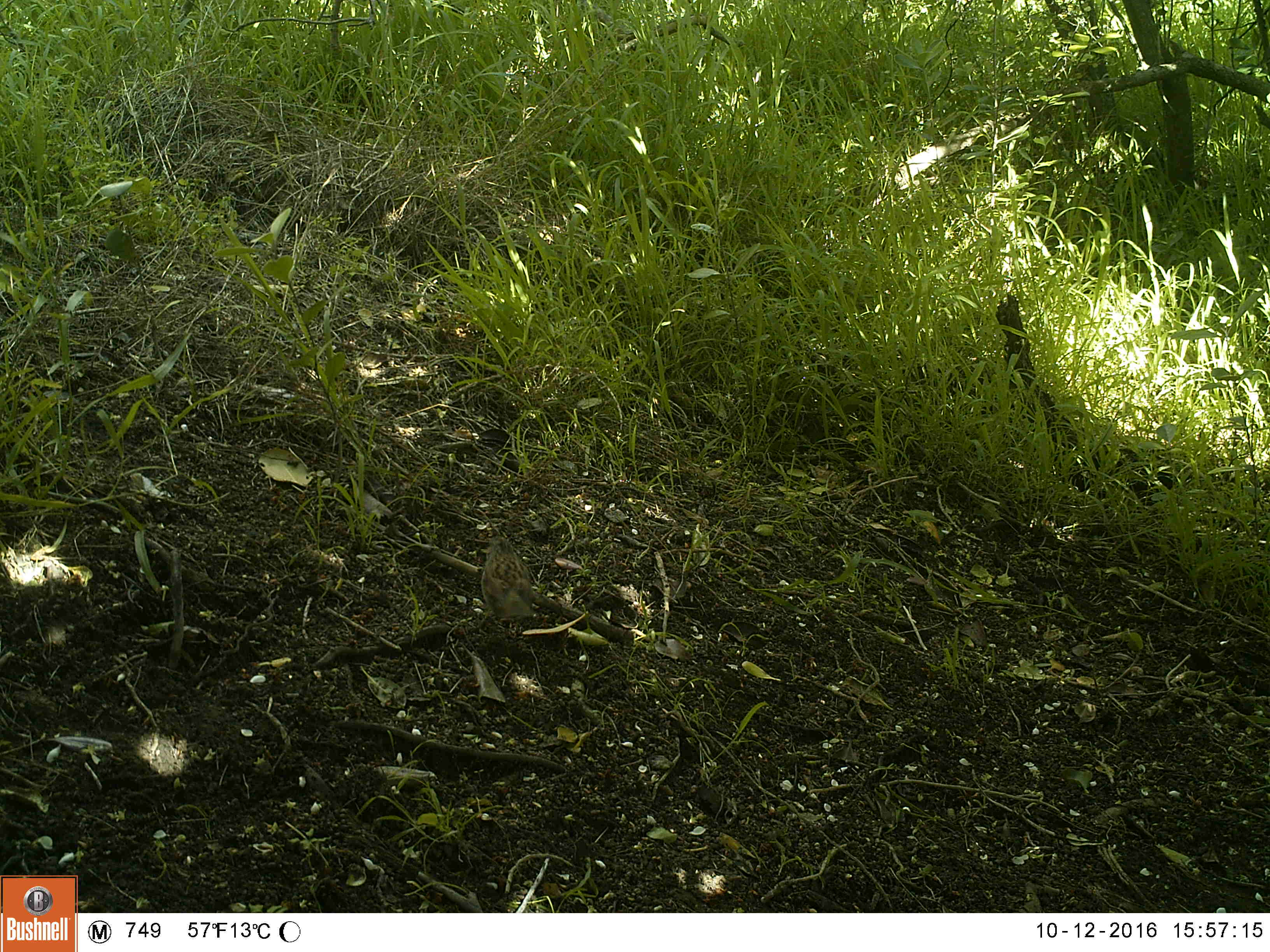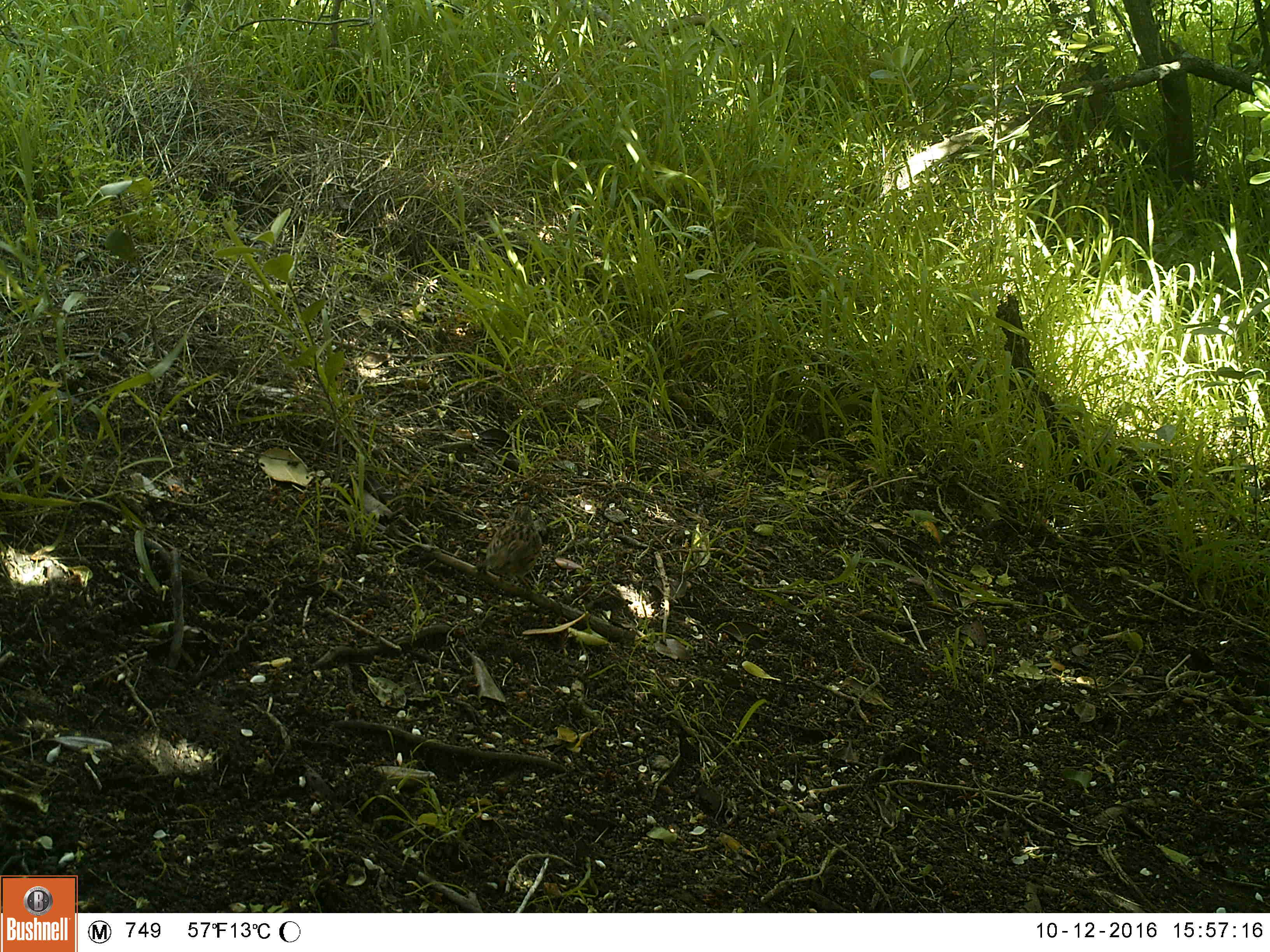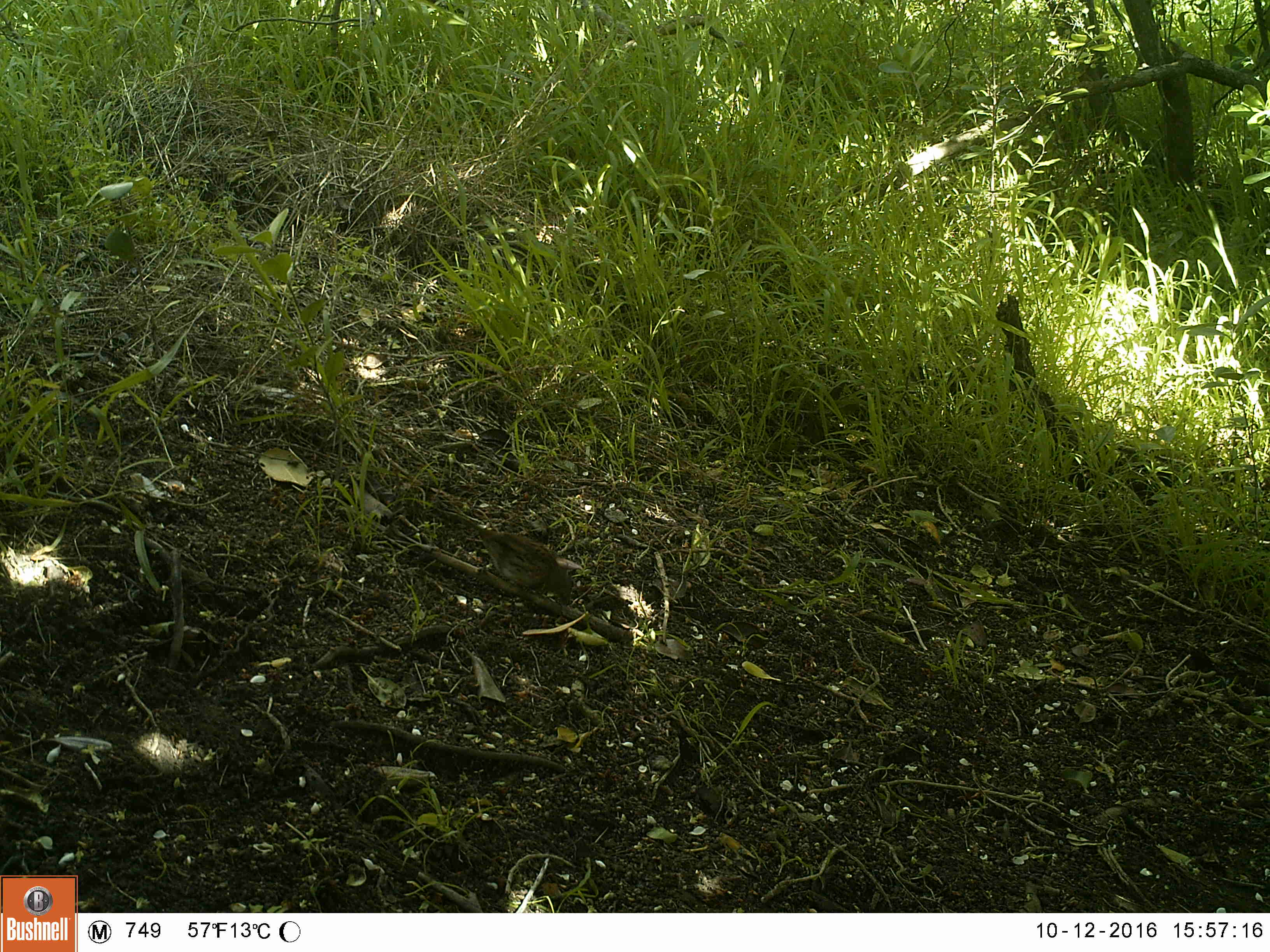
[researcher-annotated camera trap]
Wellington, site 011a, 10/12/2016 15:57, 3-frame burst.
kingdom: Animalia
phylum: Chordata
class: Aves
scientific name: Aves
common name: bird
Bird (Aves).